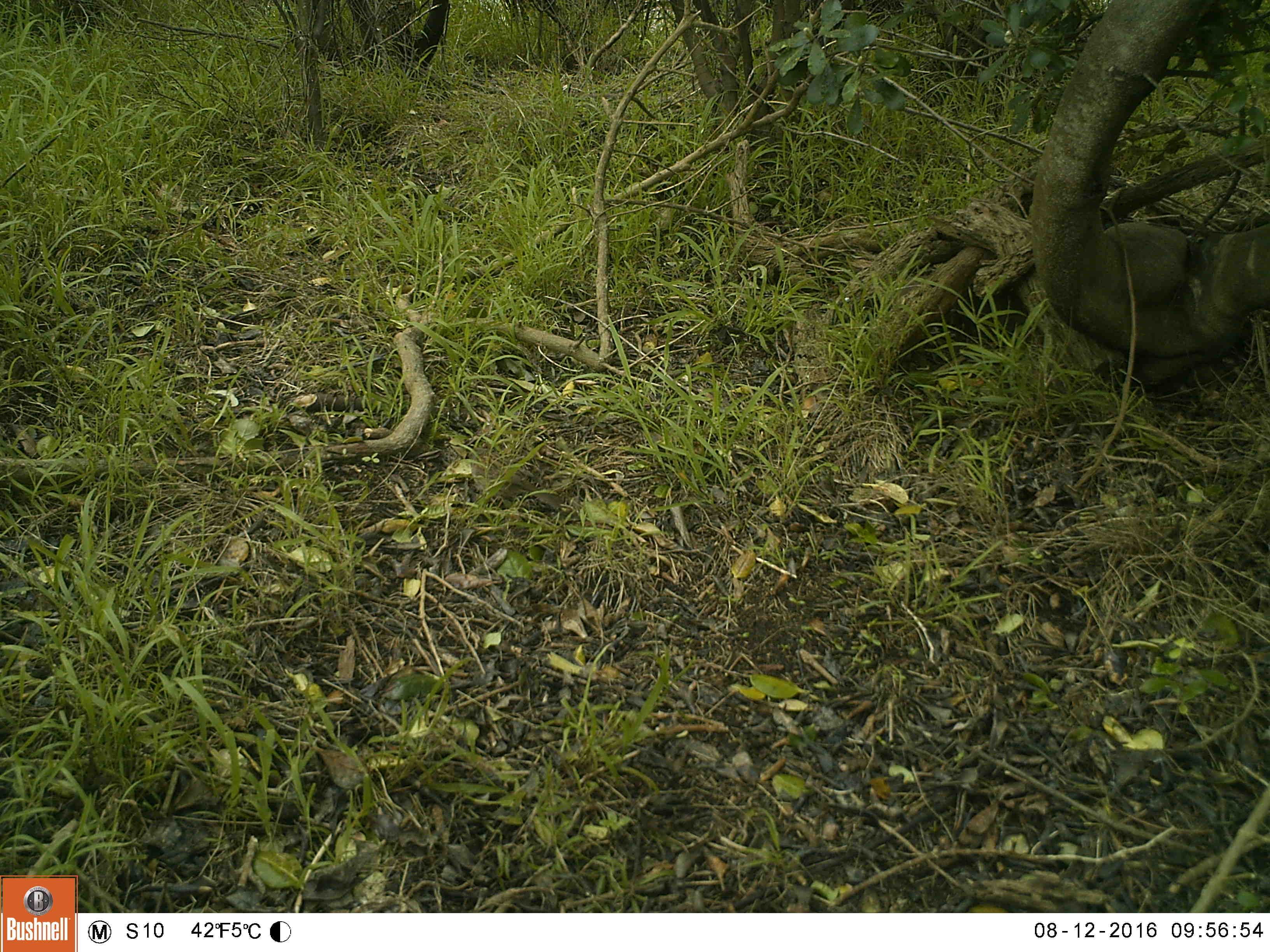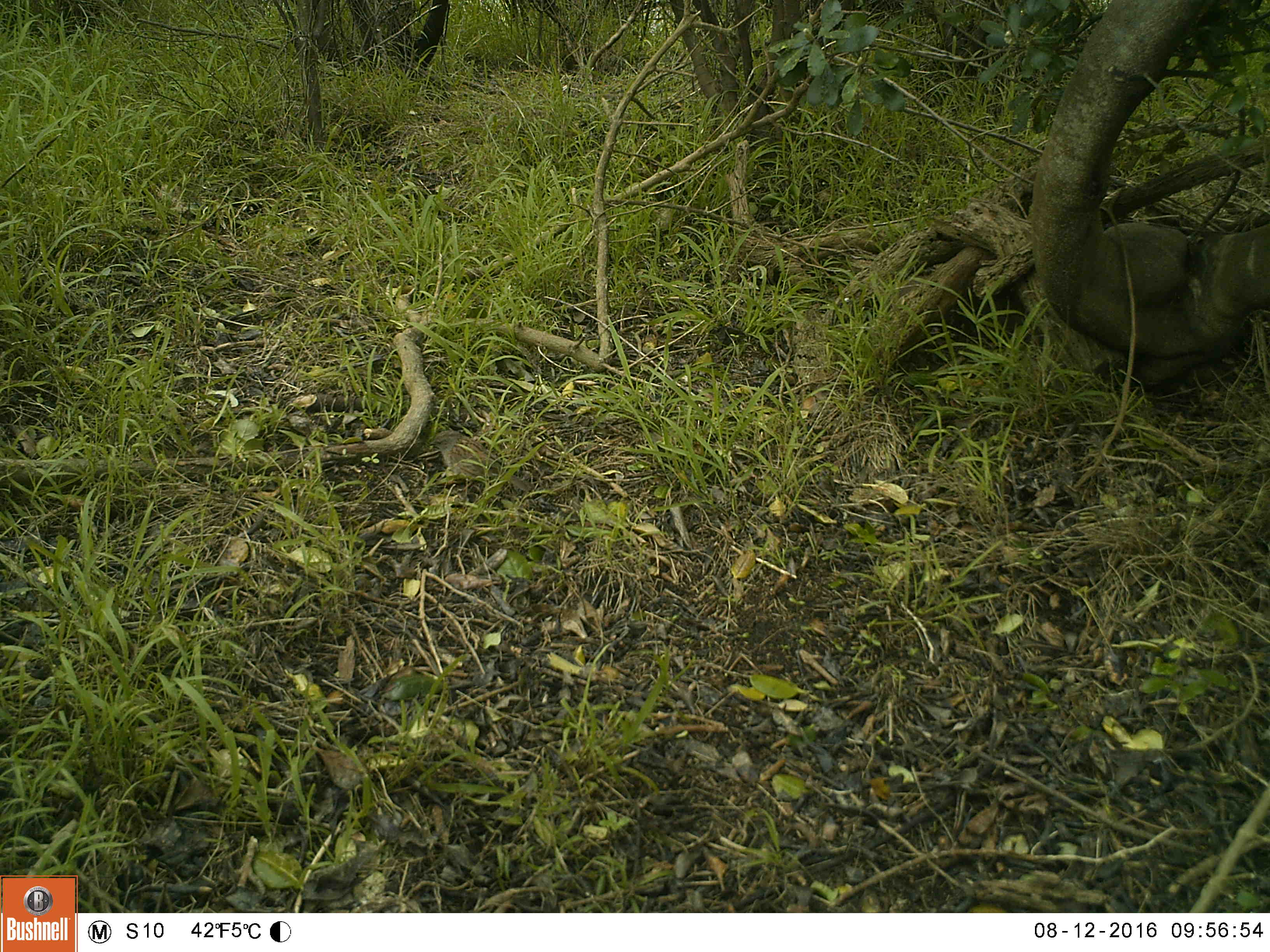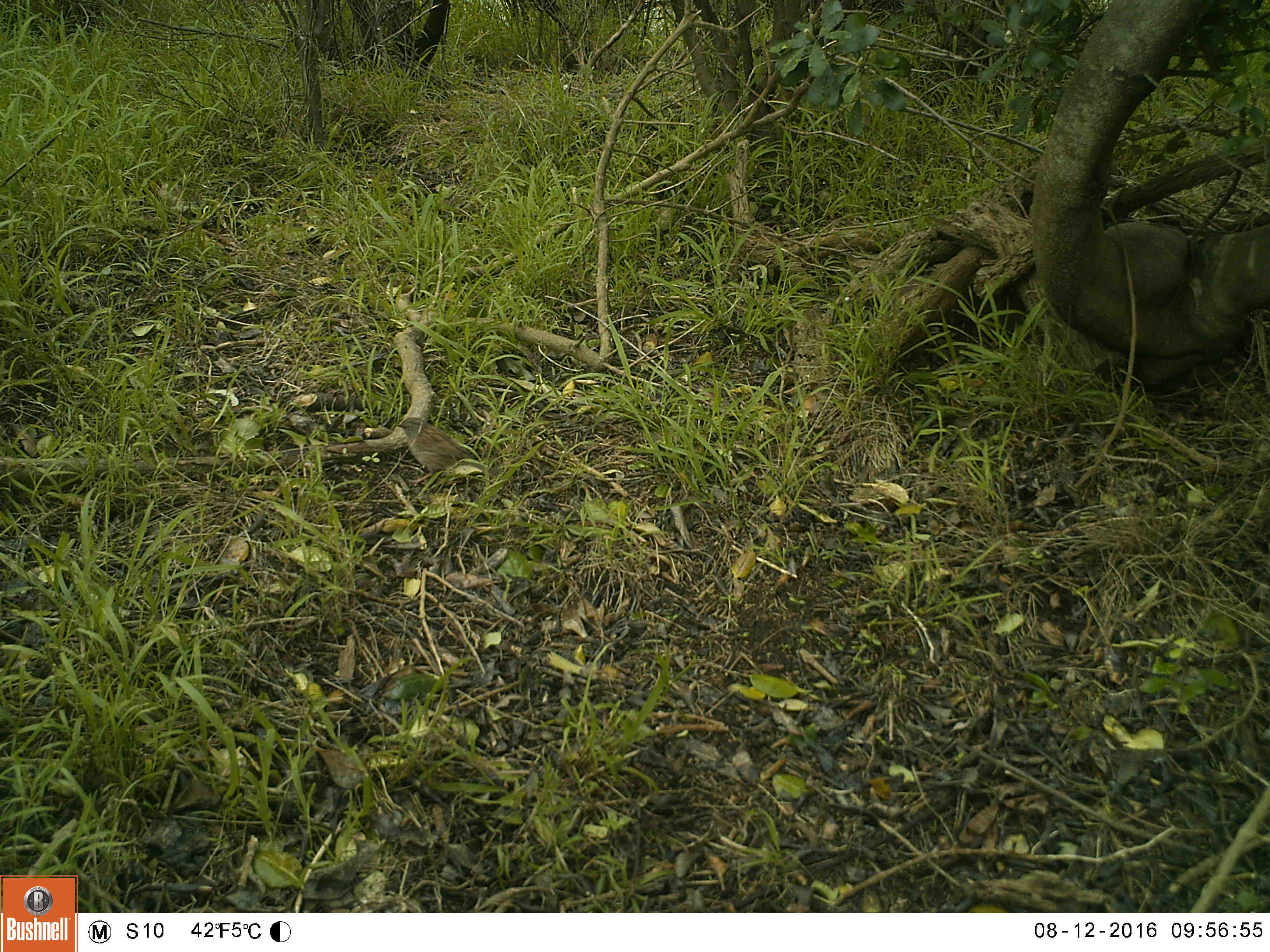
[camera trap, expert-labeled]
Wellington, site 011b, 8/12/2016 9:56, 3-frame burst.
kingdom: Animalia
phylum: Chordata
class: Aves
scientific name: Aves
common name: bird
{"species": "bird (Aves)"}